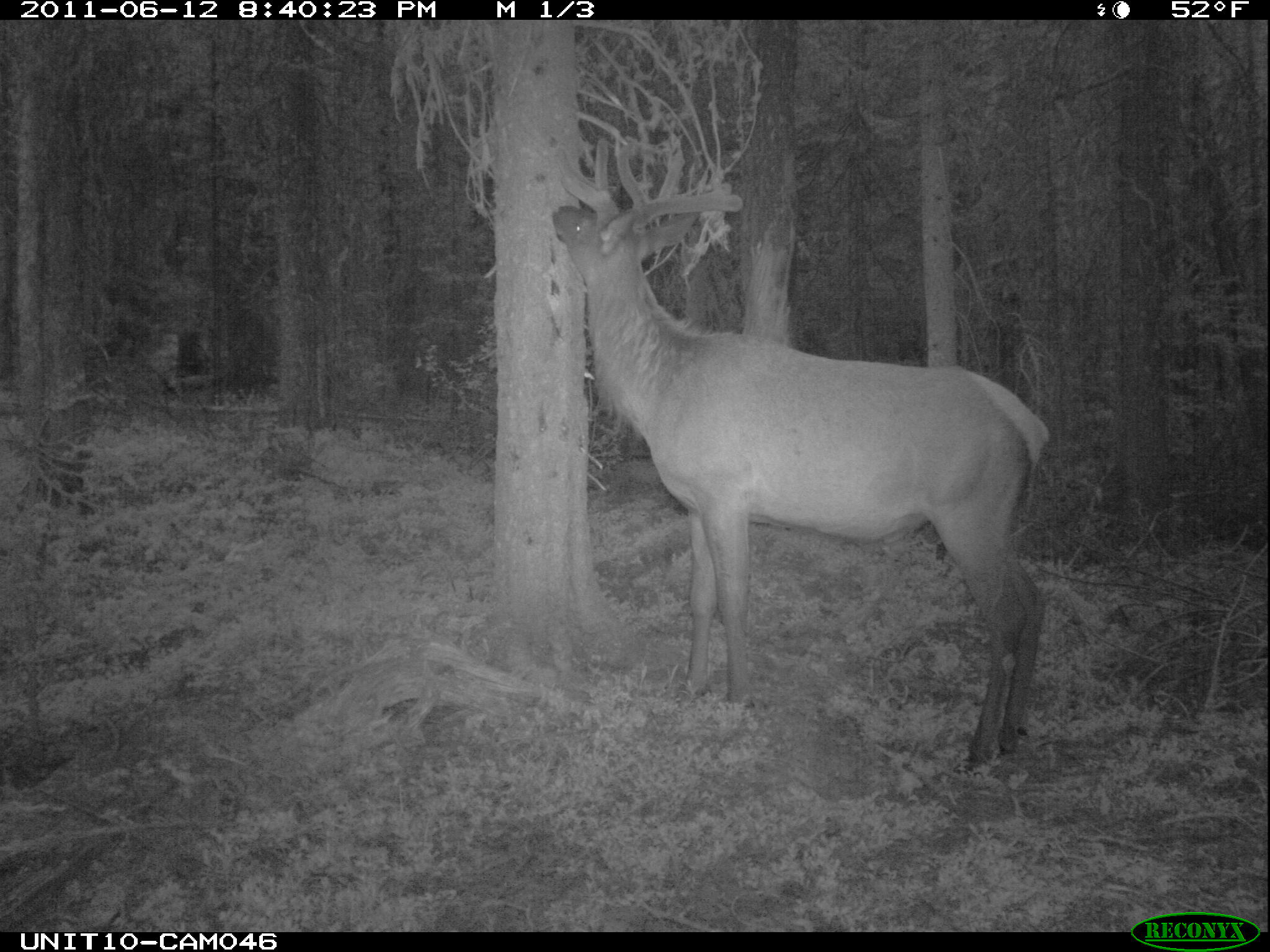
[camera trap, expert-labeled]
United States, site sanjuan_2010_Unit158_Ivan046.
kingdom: Animalia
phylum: Chordata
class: Mammalia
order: Artiodactyla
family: Cervidae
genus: Cervus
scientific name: Cervus elaphus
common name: red deer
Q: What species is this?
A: Cervus elaphus (red deer).